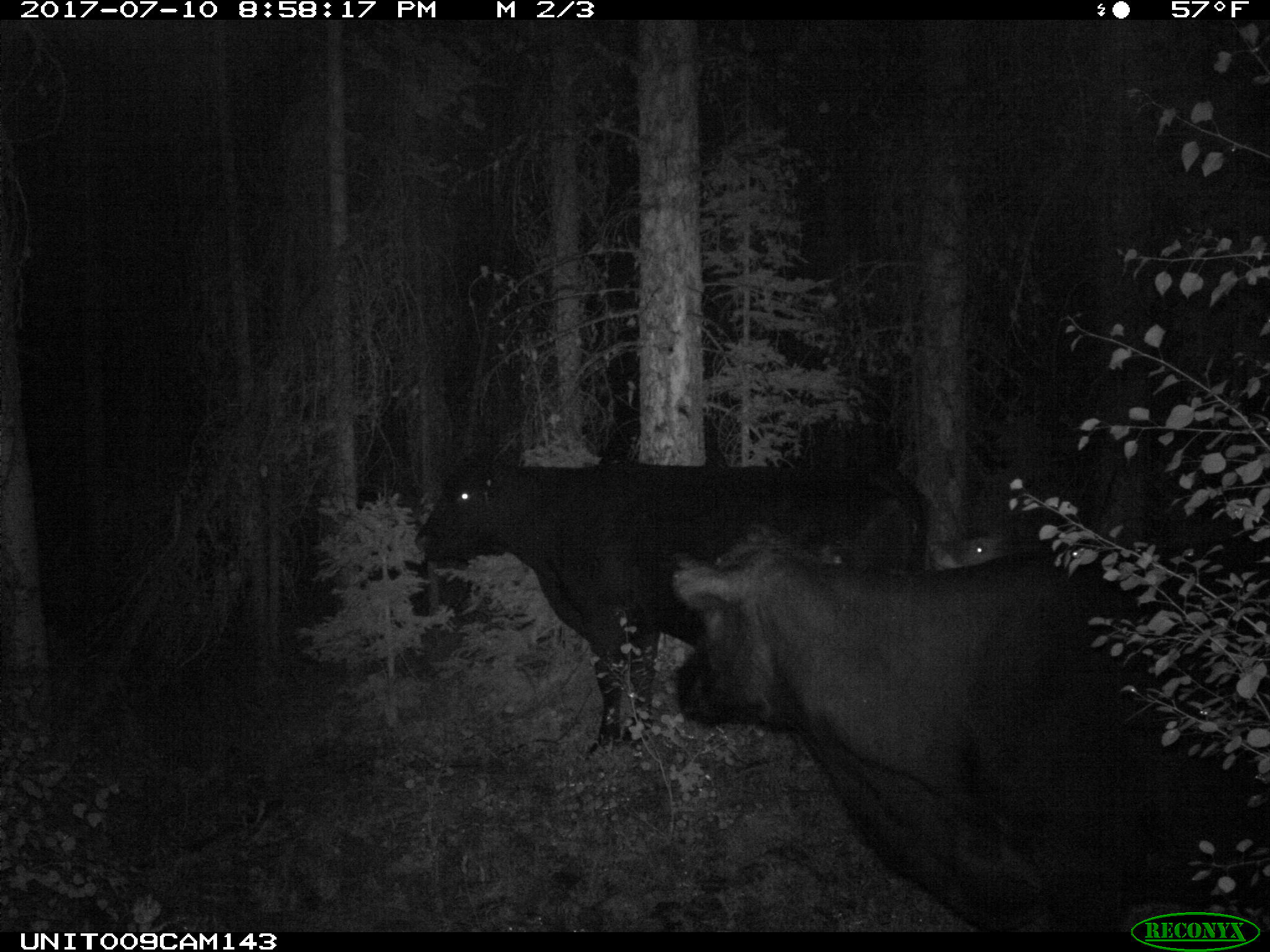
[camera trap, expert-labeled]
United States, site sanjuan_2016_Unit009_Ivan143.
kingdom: Animalia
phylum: Chordata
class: Mammalia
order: Artiodactyla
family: Bovidae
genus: Bos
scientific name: Bos taurus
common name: domestic cow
Bos taurus (domestic cow).